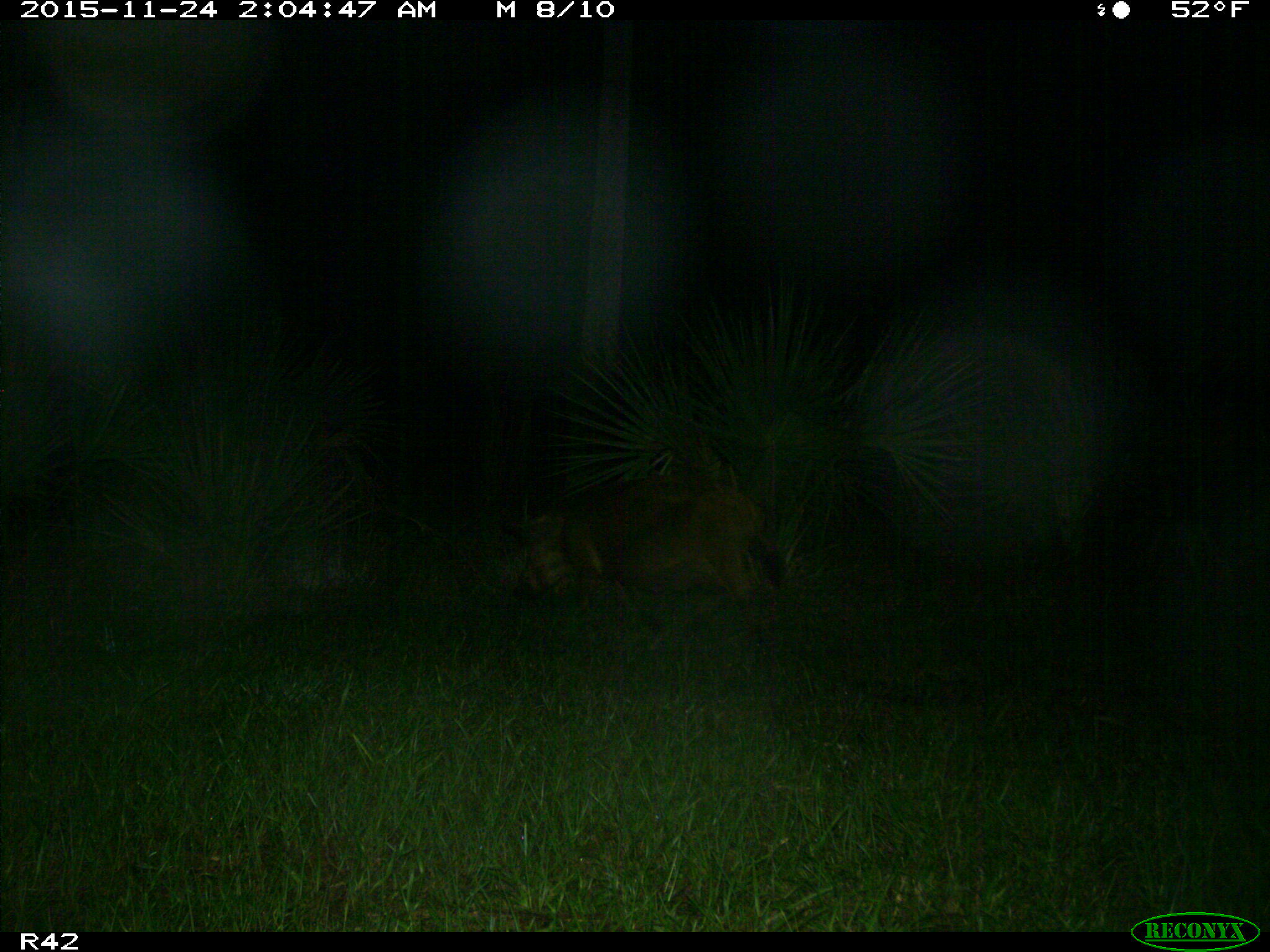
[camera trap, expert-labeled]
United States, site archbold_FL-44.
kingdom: Animalia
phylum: Chordata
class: Mammalia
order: Artiodactyla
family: Suidae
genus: Sus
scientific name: Sus scrofa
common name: wild boar